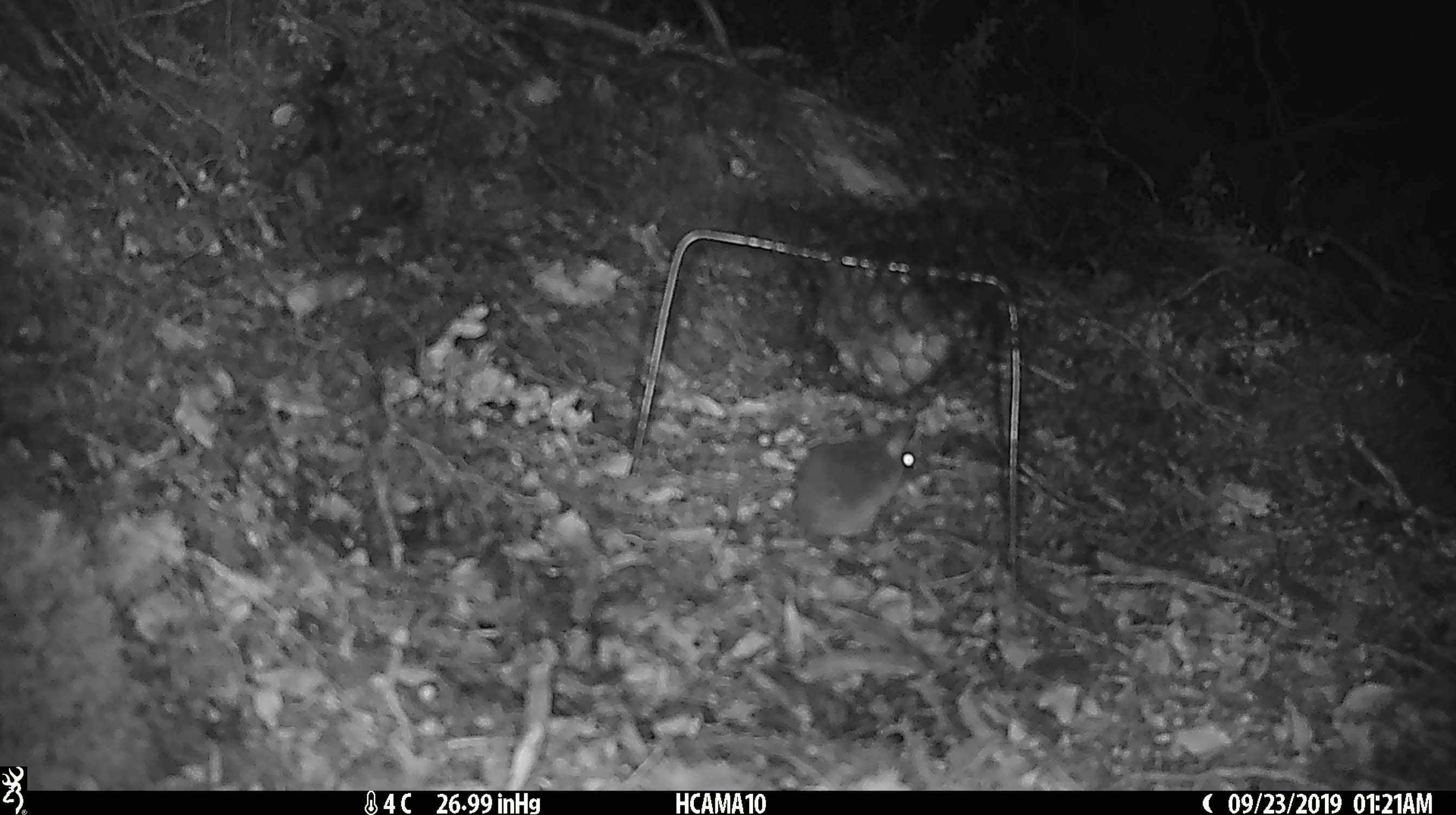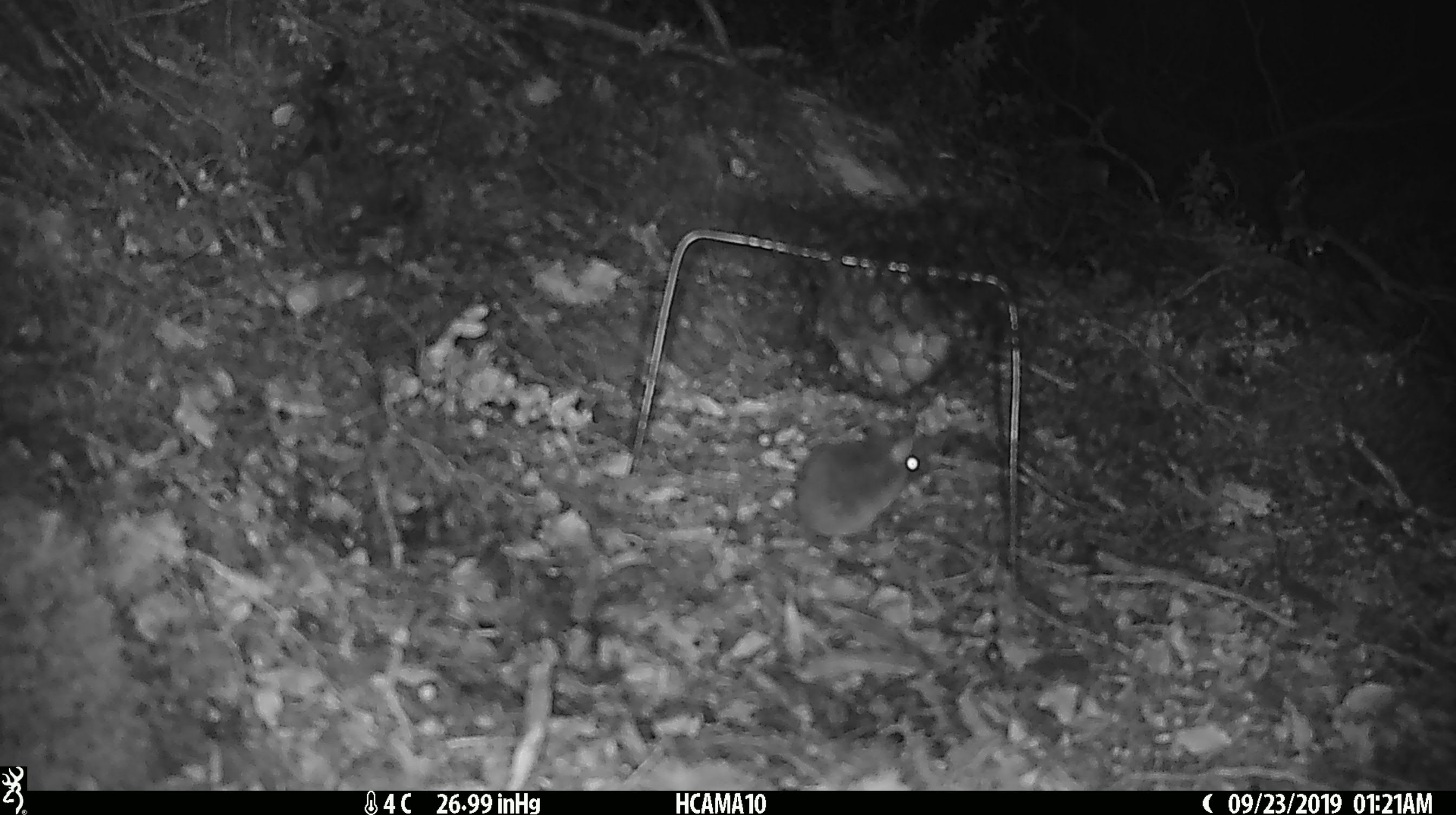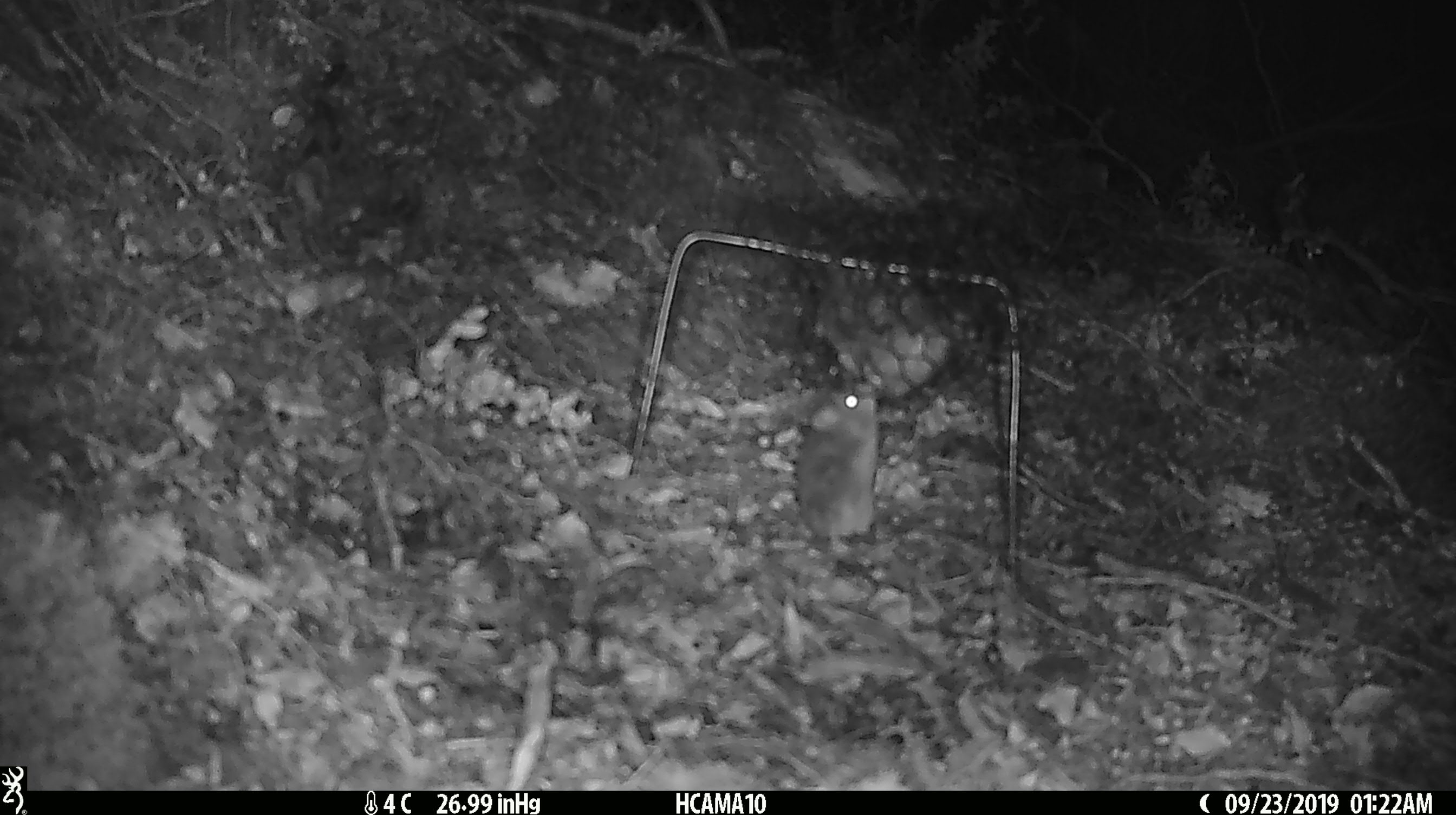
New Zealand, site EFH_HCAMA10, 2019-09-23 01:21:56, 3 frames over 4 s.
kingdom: Animalia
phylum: Chordata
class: Mammalia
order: Rodentia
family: Muridae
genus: Mus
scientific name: Mus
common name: mouse